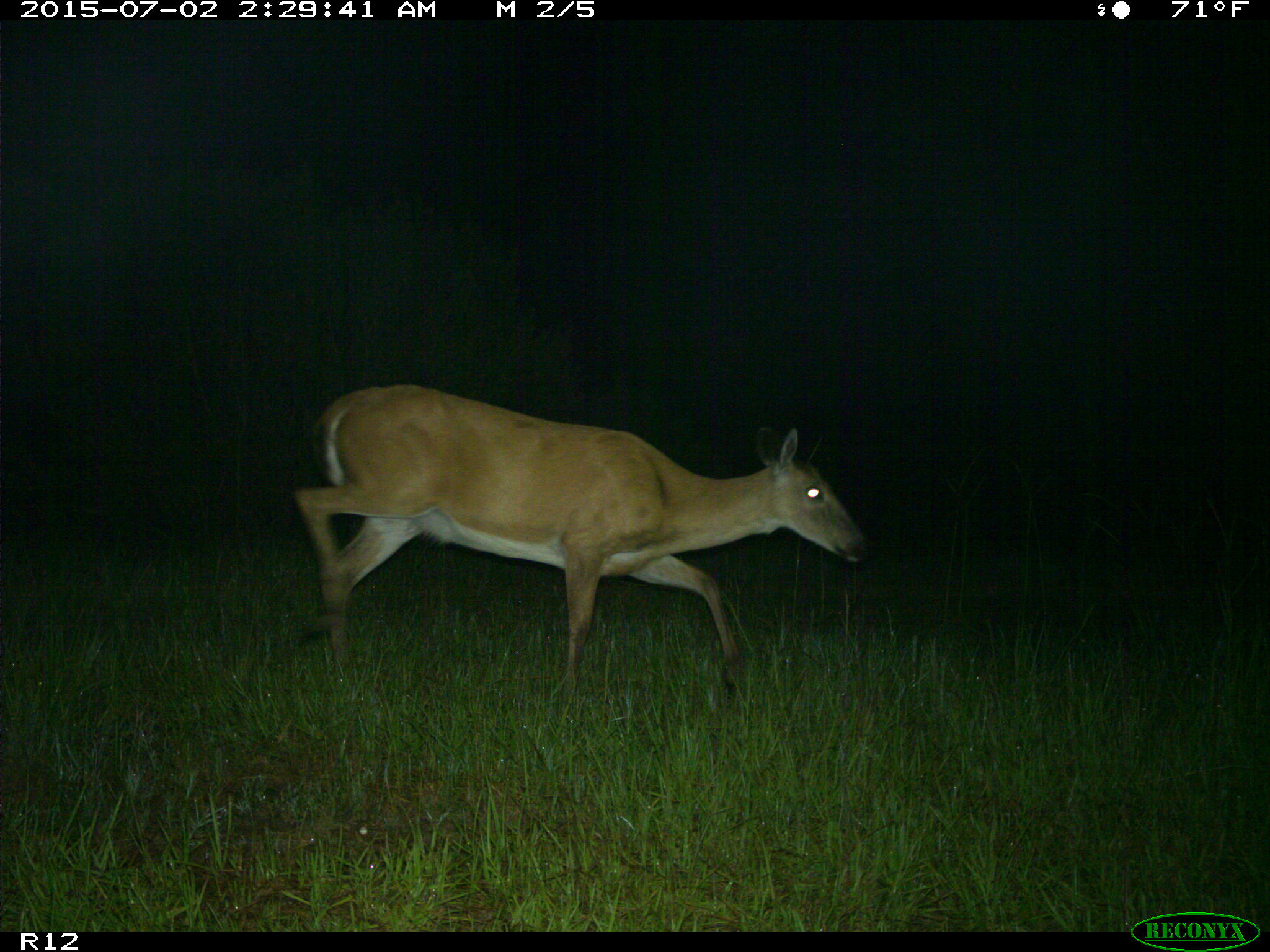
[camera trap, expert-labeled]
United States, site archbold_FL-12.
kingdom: Animalia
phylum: Chordata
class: Mammalia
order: Artiodactyla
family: Cervidae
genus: Odocoileus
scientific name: Odocoileus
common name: deer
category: unidentified deer